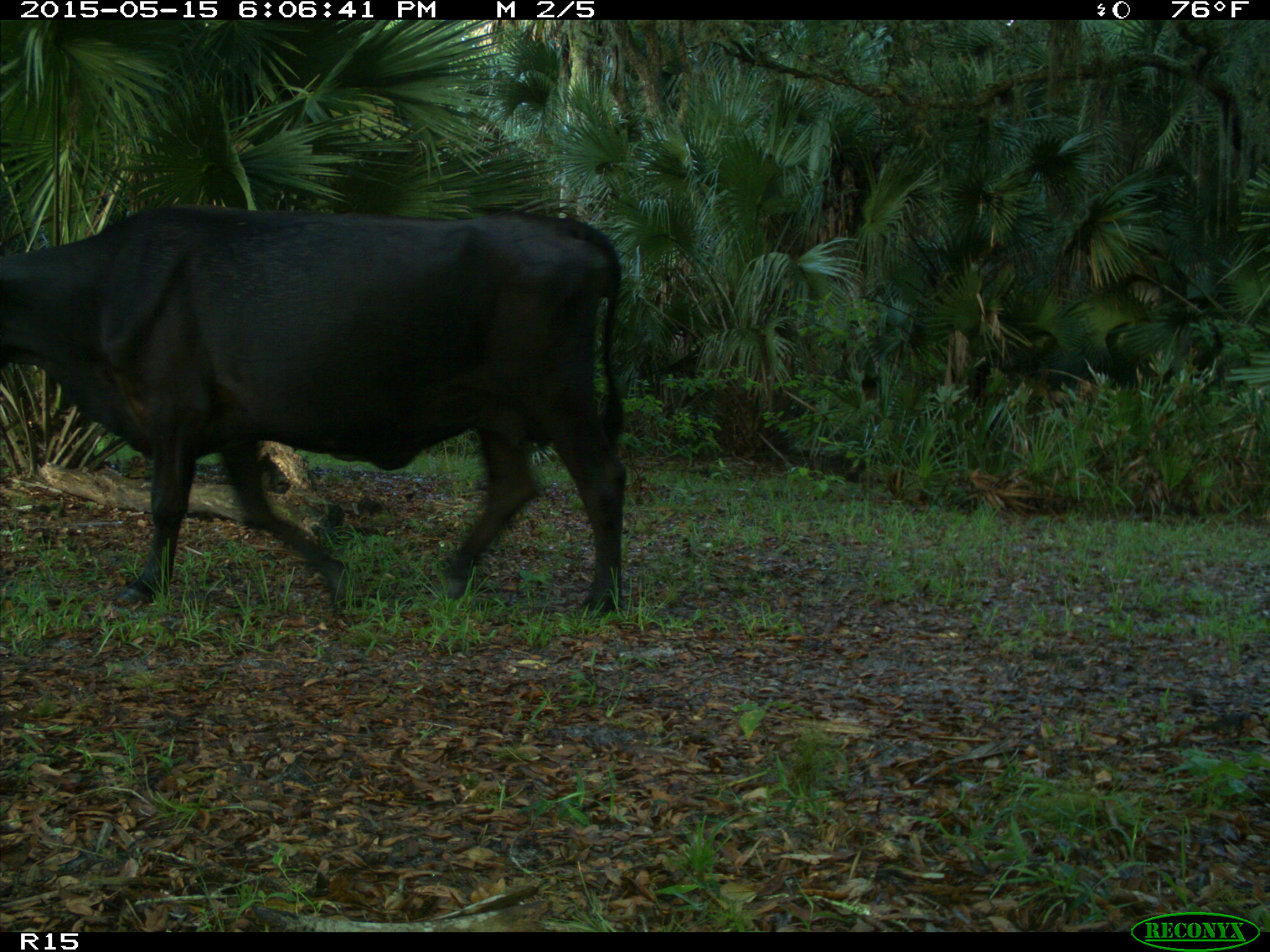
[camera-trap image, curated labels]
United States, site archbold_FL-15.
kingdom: Animalia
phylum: Chordata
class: Mammalia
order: Artiodactyla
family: Bovidae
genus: Bos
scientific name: Bos taurus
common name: domestic cow